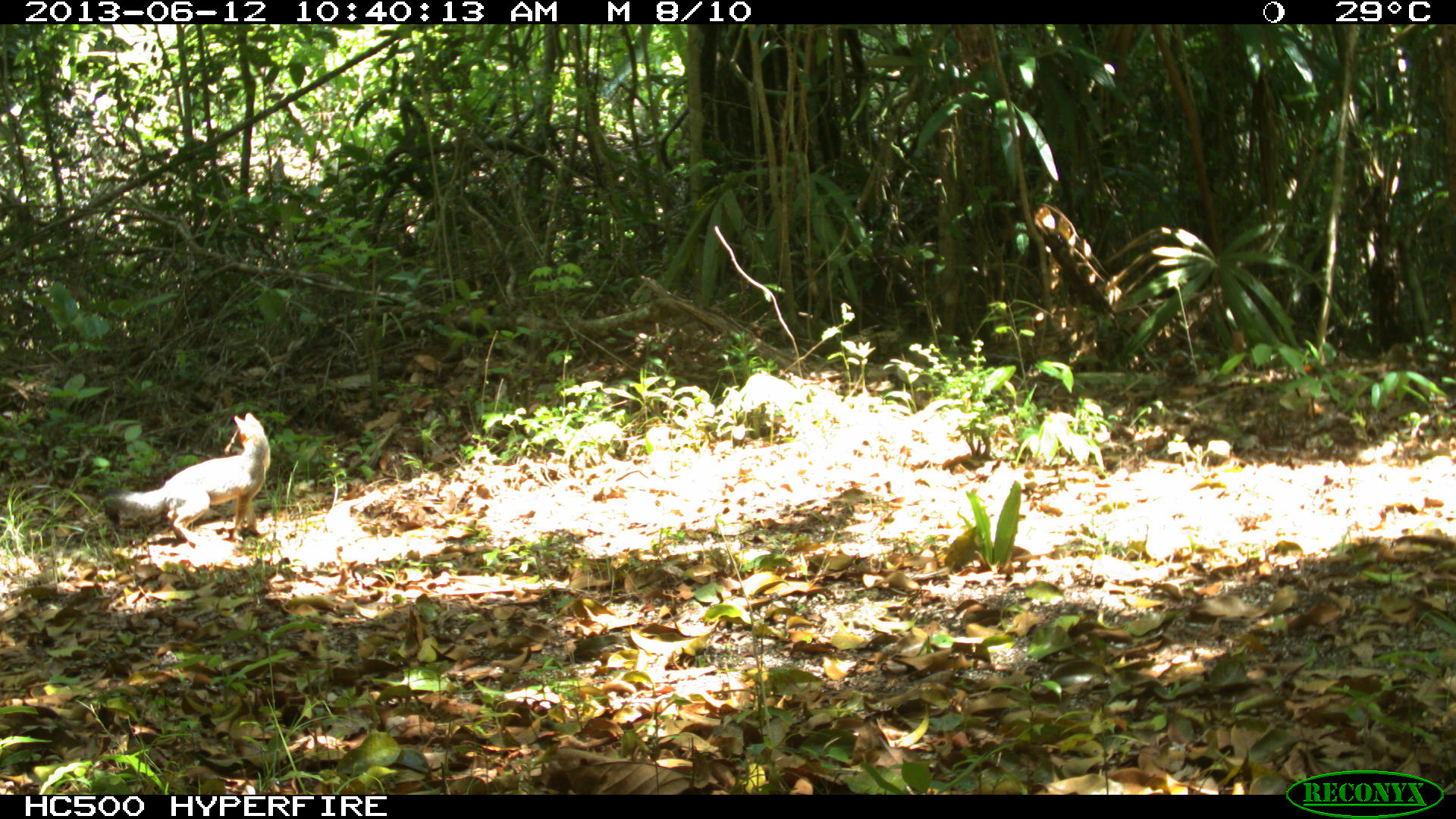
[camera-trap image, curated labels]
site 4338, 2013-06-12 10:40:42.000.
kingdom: Animalia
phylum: Chordata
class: Mammalia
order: Carnivora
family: Canidae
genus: Urocyon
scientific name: Urocyon cinereoargenteus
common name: gray fox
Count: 1.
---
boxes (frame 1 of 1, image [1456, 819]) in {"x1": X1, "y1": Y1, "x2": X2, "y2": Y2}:
urocyon cinereoargenteus: {"x1": 100, "y1": 411, "x2": 271, "y2": 543}